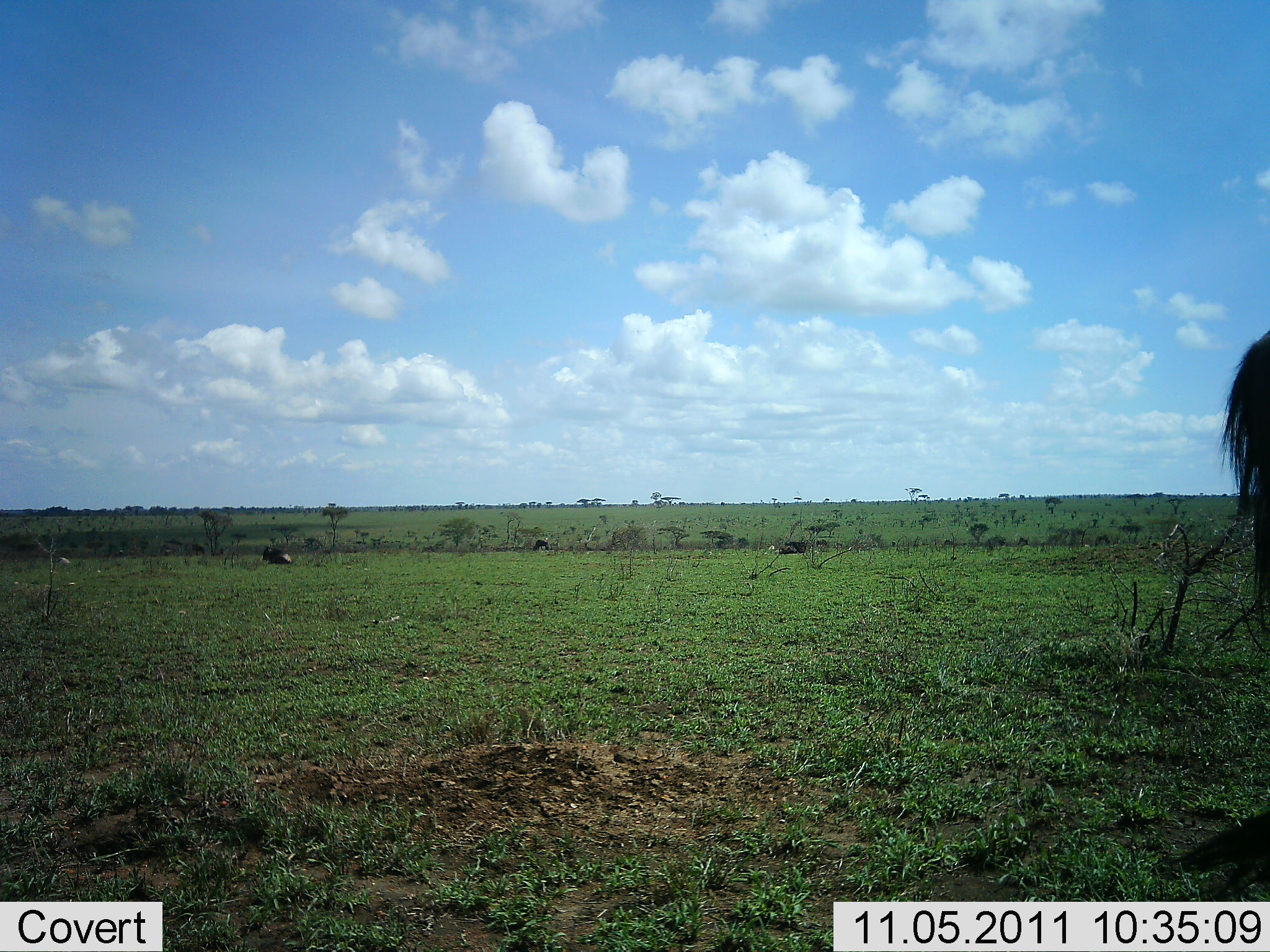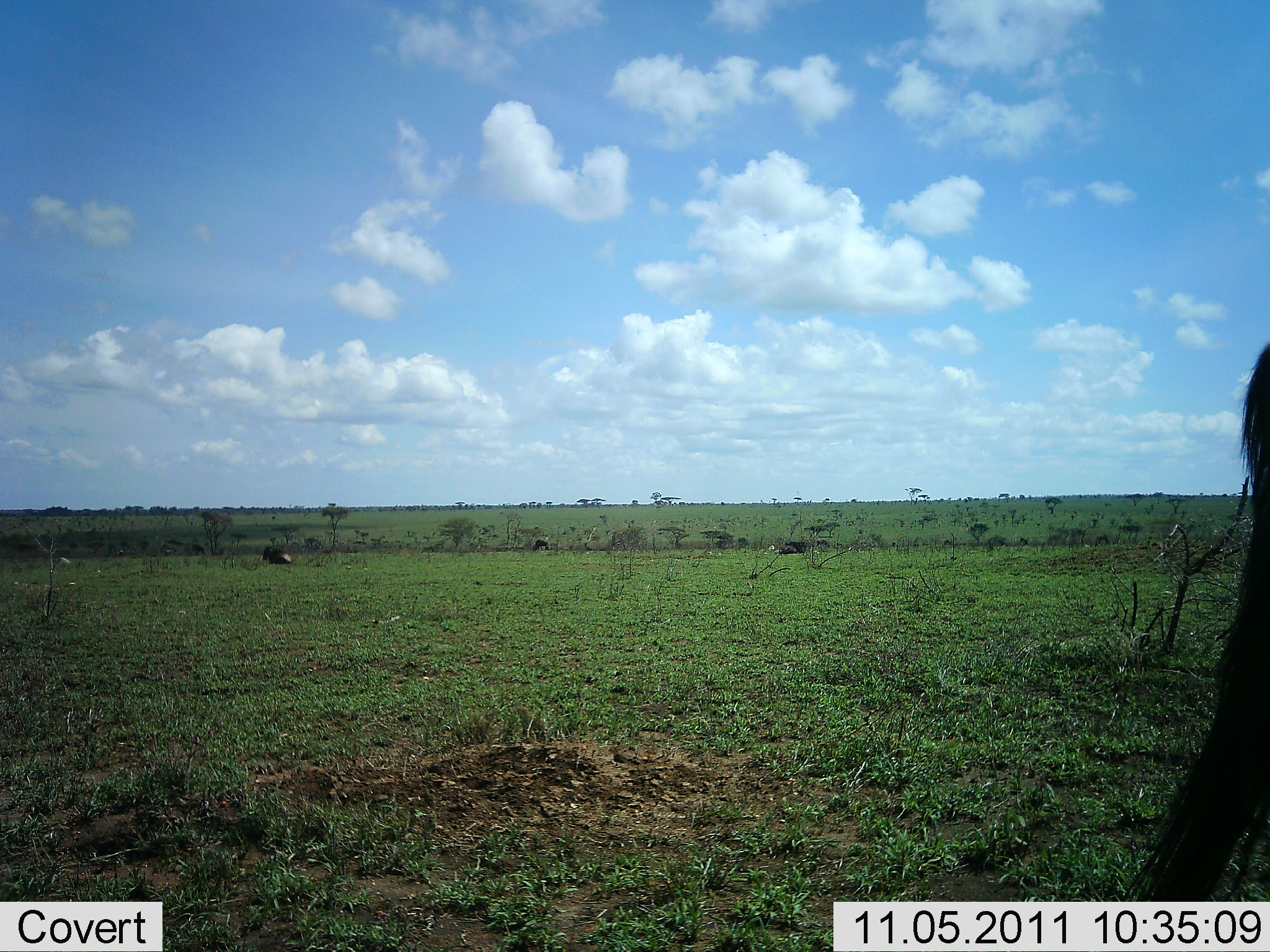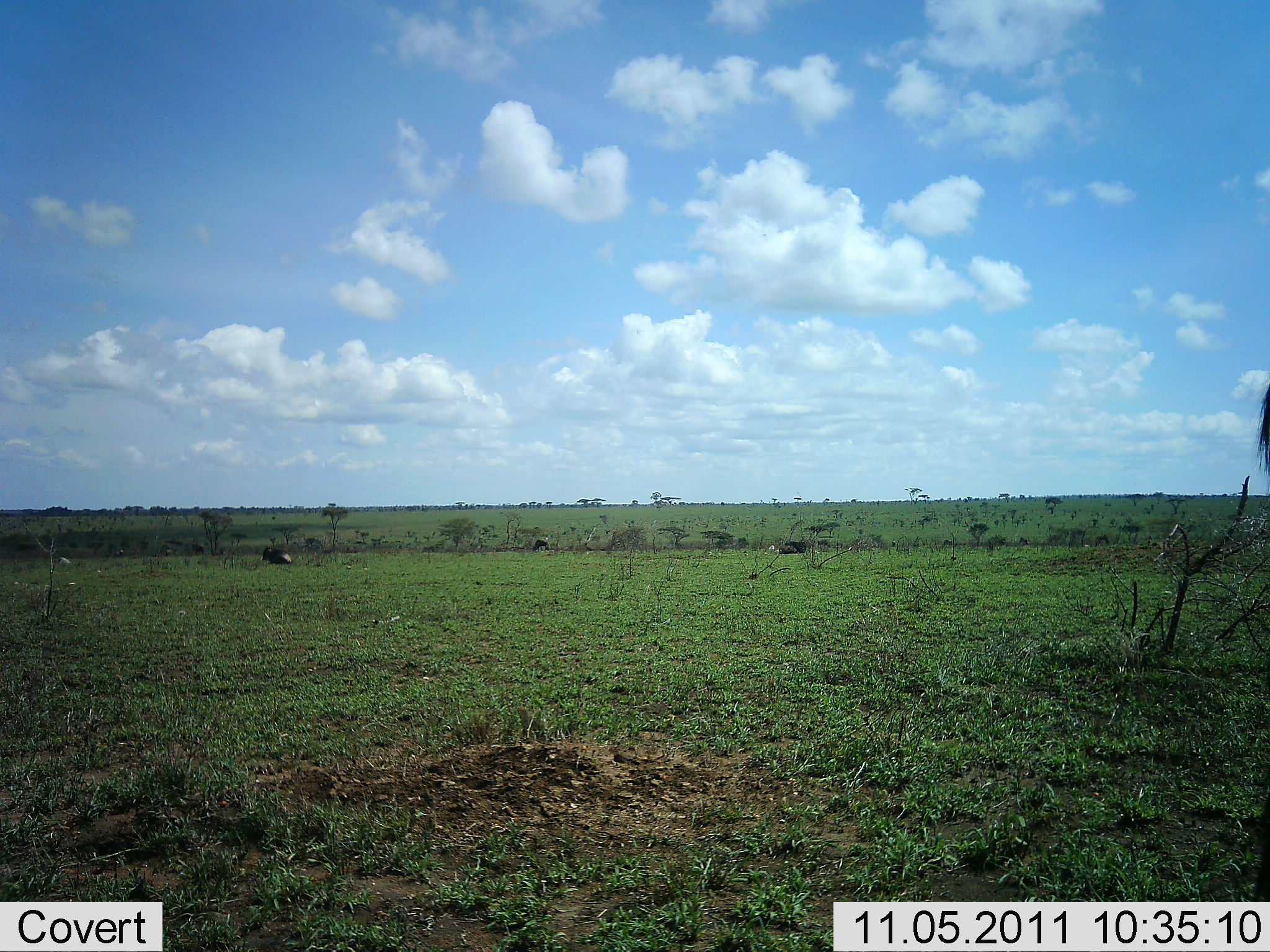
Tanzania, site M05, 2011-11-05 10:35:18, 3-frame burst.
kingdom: Animalia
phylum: Chordata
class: Mammalia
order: Artiodactyla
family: Bovidae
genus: Connochaetes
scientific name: Connochaetes taurinus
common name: blue wildebeest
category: wildebeest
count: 1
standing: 57%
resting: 36%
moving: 50%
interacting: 0%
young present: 0%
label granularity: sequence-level